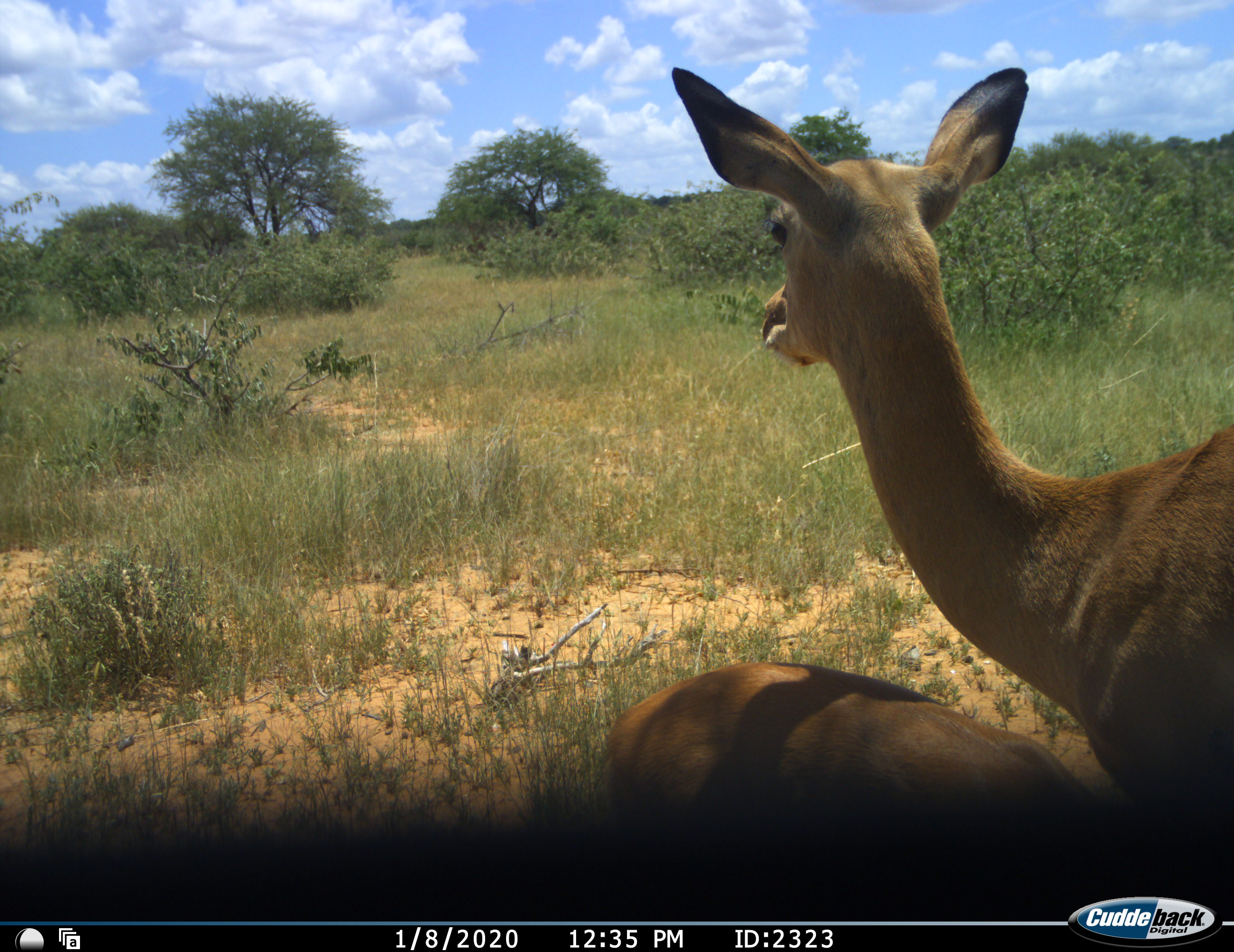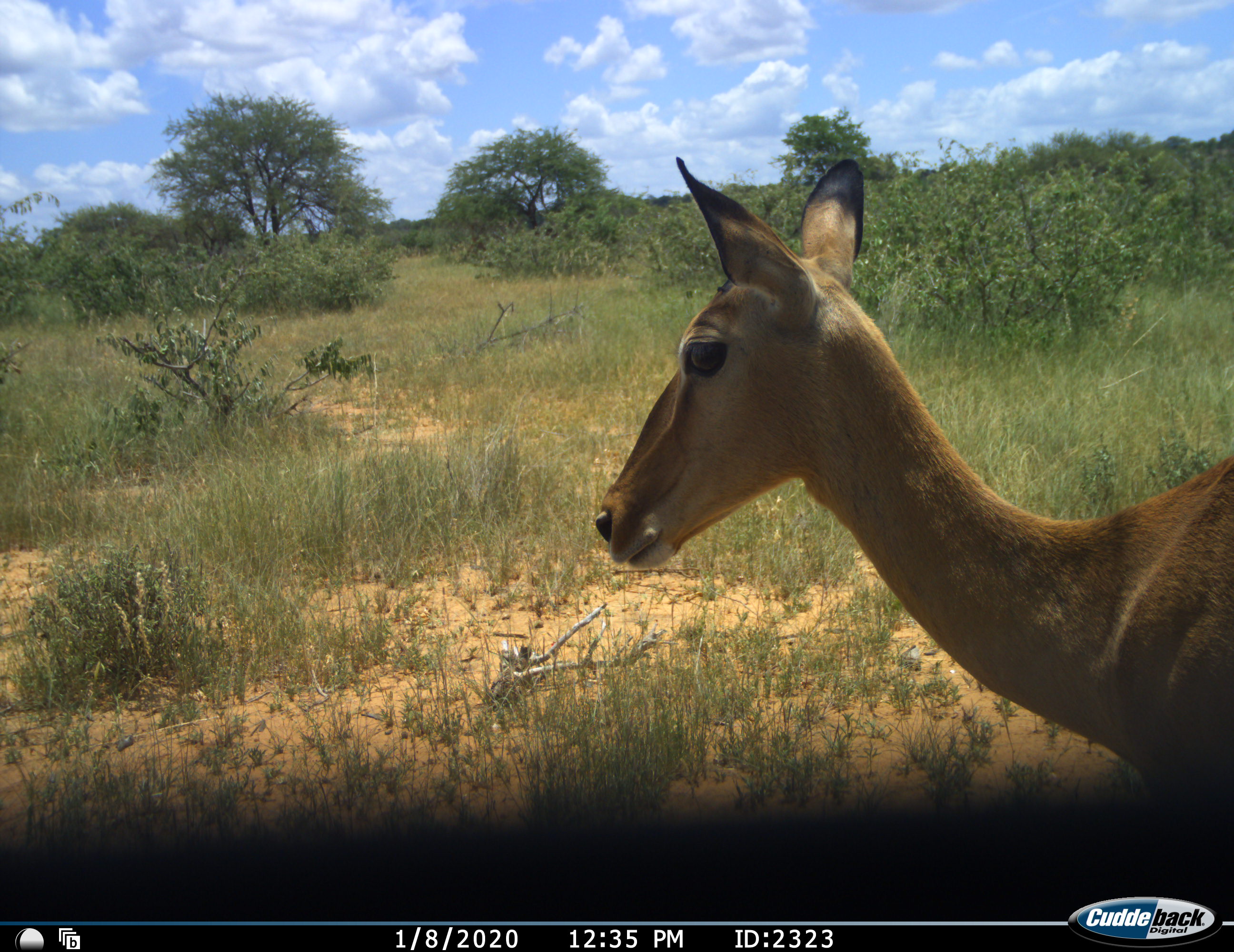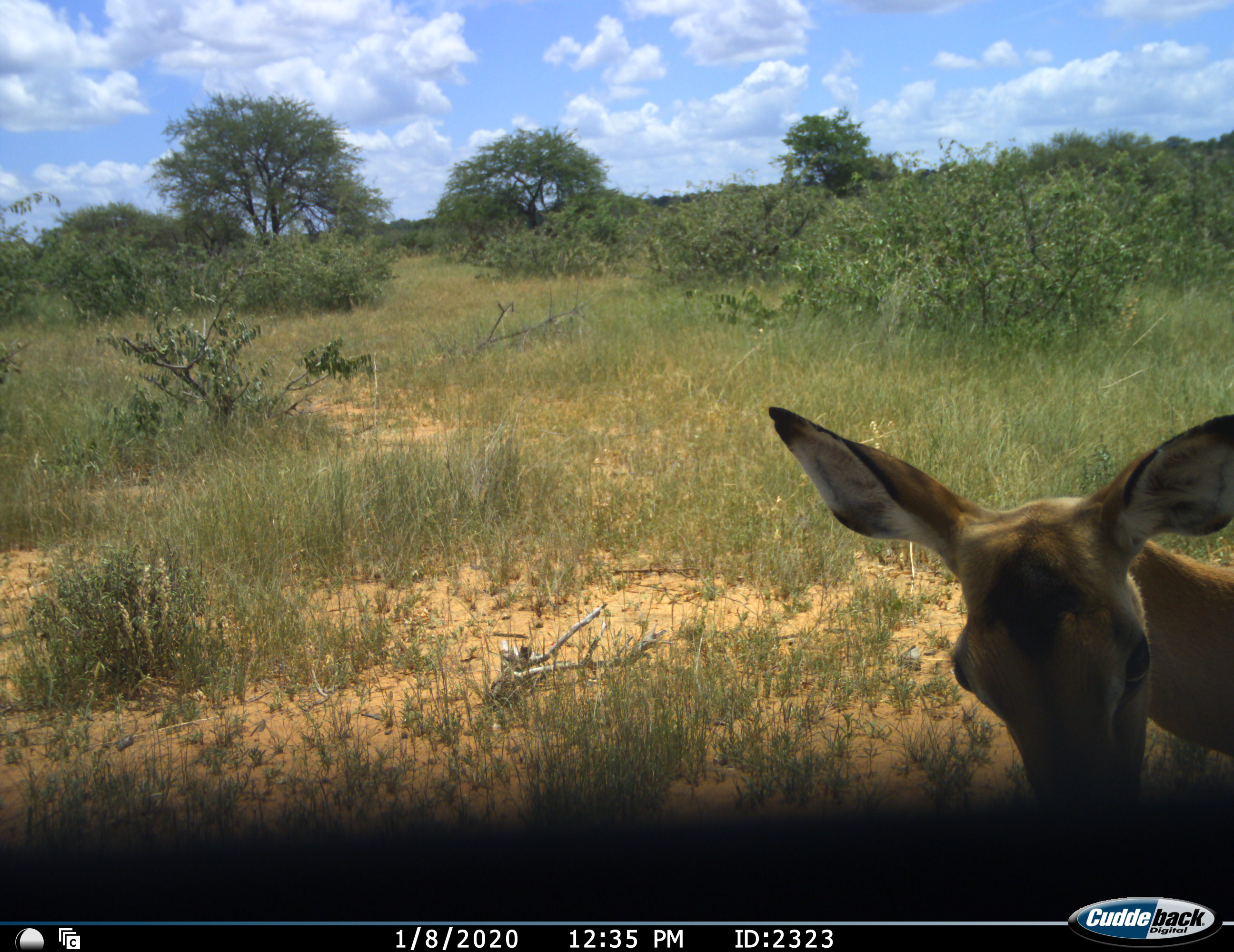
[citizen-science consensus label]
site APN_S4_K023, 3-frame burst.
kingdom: Animalia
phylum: Chordata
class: Mammalia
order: Artiodactyla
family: Bovidae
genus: Aepyceros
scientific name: Aepyceros melampus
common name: impala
Impala (Aepyceros melampus), count 2. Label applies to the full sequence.